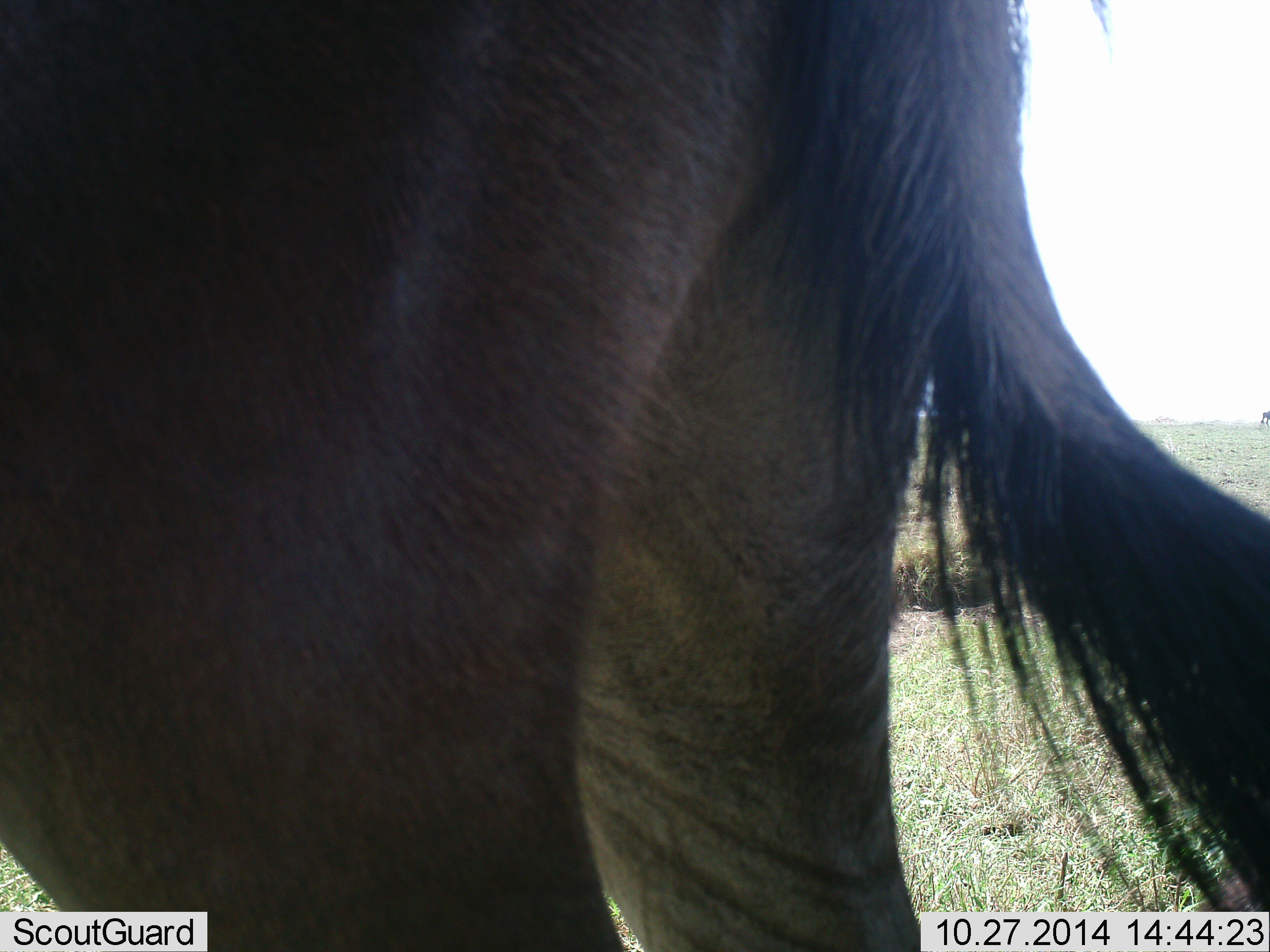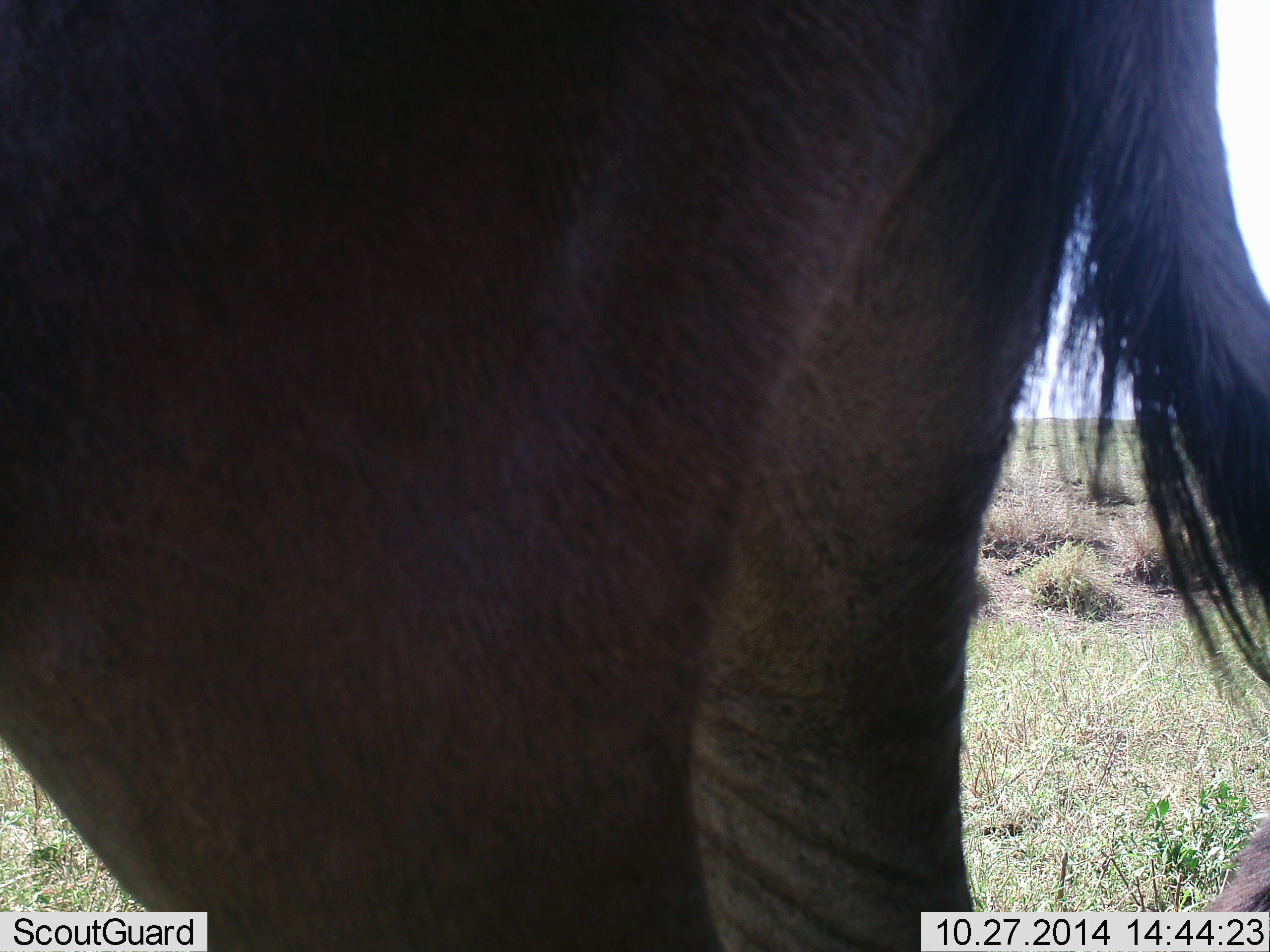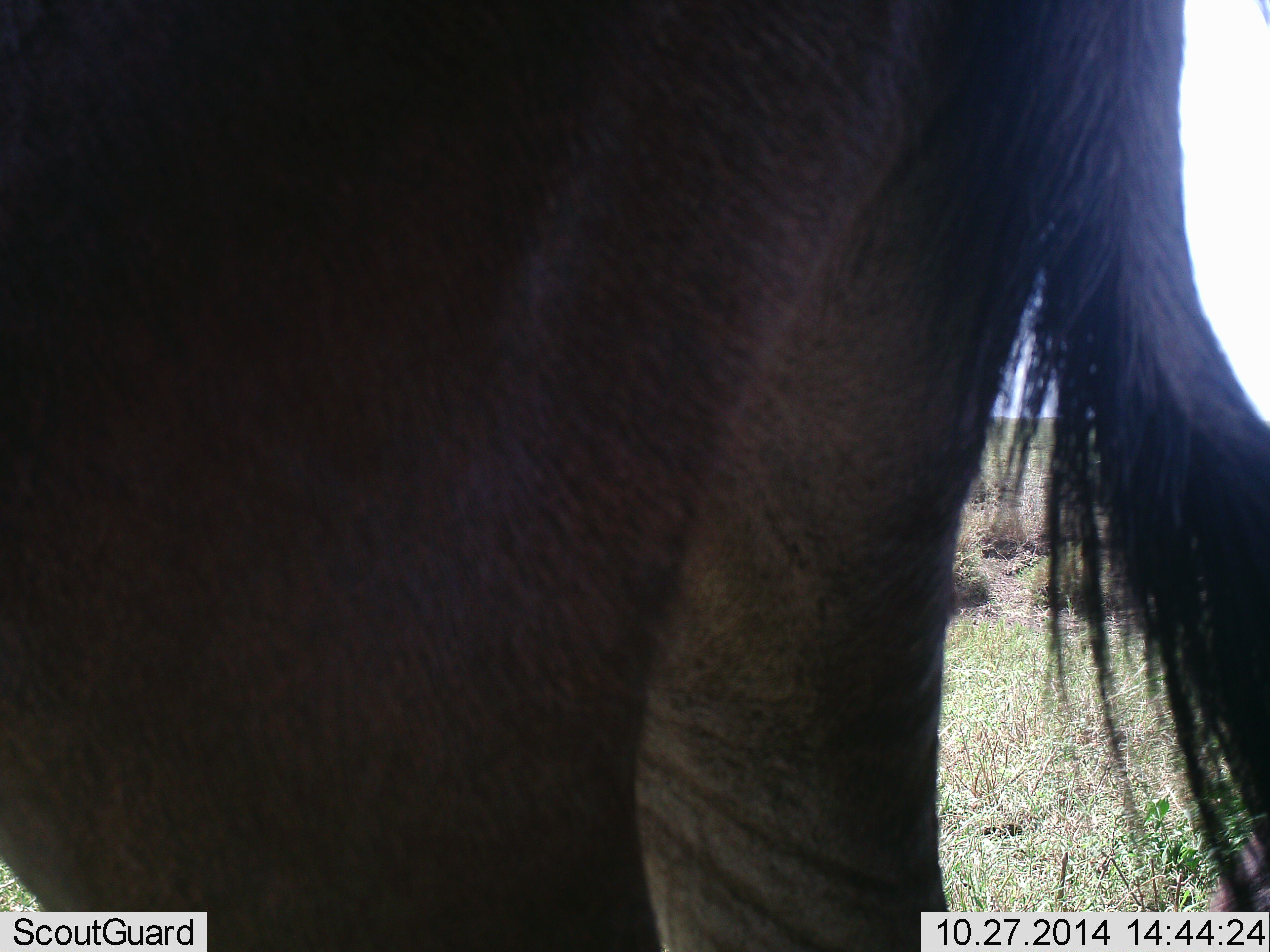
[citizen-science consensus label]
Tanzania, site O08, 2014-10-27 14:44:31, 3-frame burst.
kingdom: Animalia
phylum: Chordata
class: Mammalia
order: Artiodactyla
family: Bovidae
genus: Connochaetes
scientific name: Connochaetes taurinus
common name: blue wildebeest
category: wildebeest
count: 1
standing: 90%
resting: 10%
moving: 10%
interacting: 0%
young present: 0%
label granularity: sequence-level